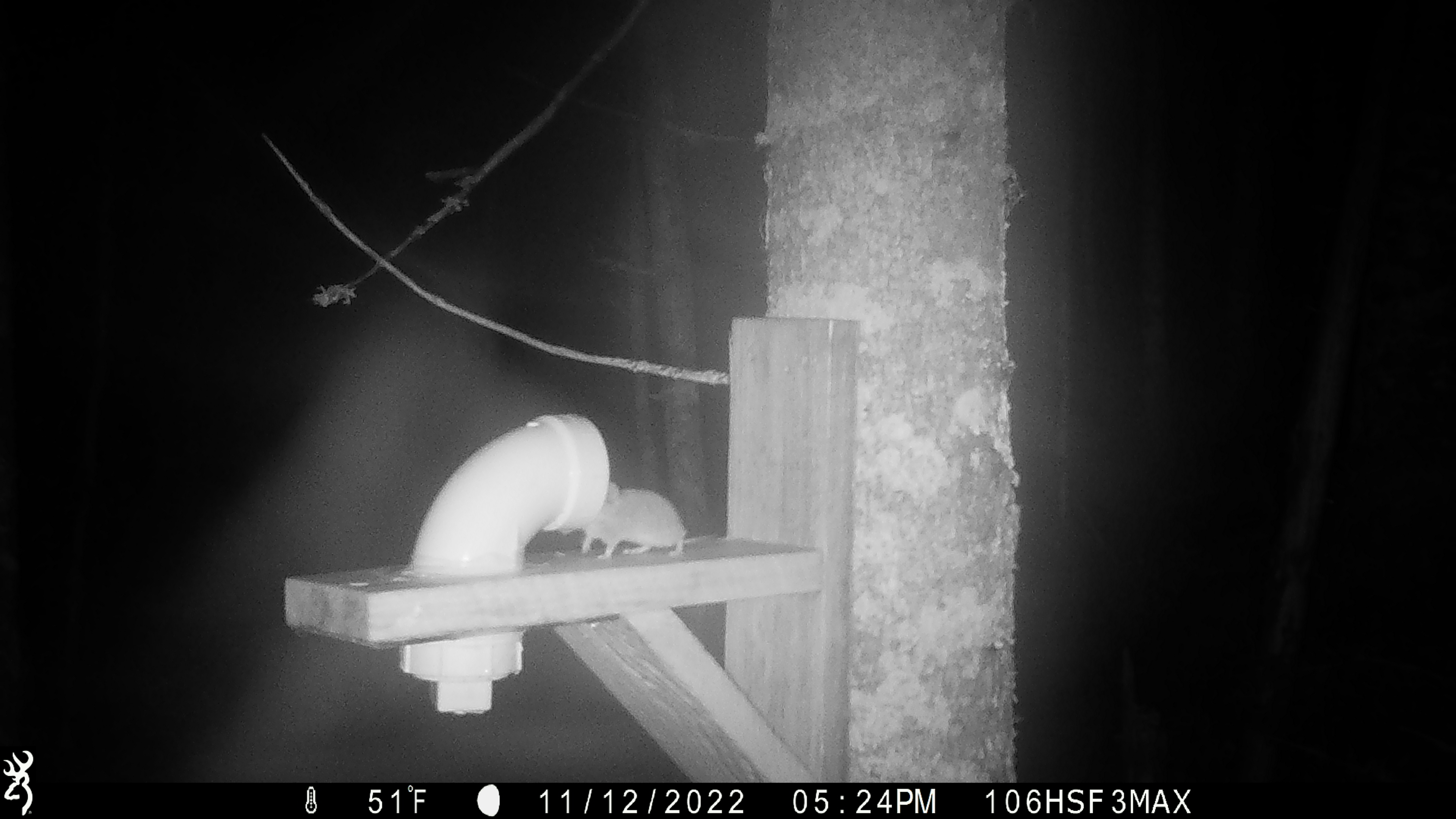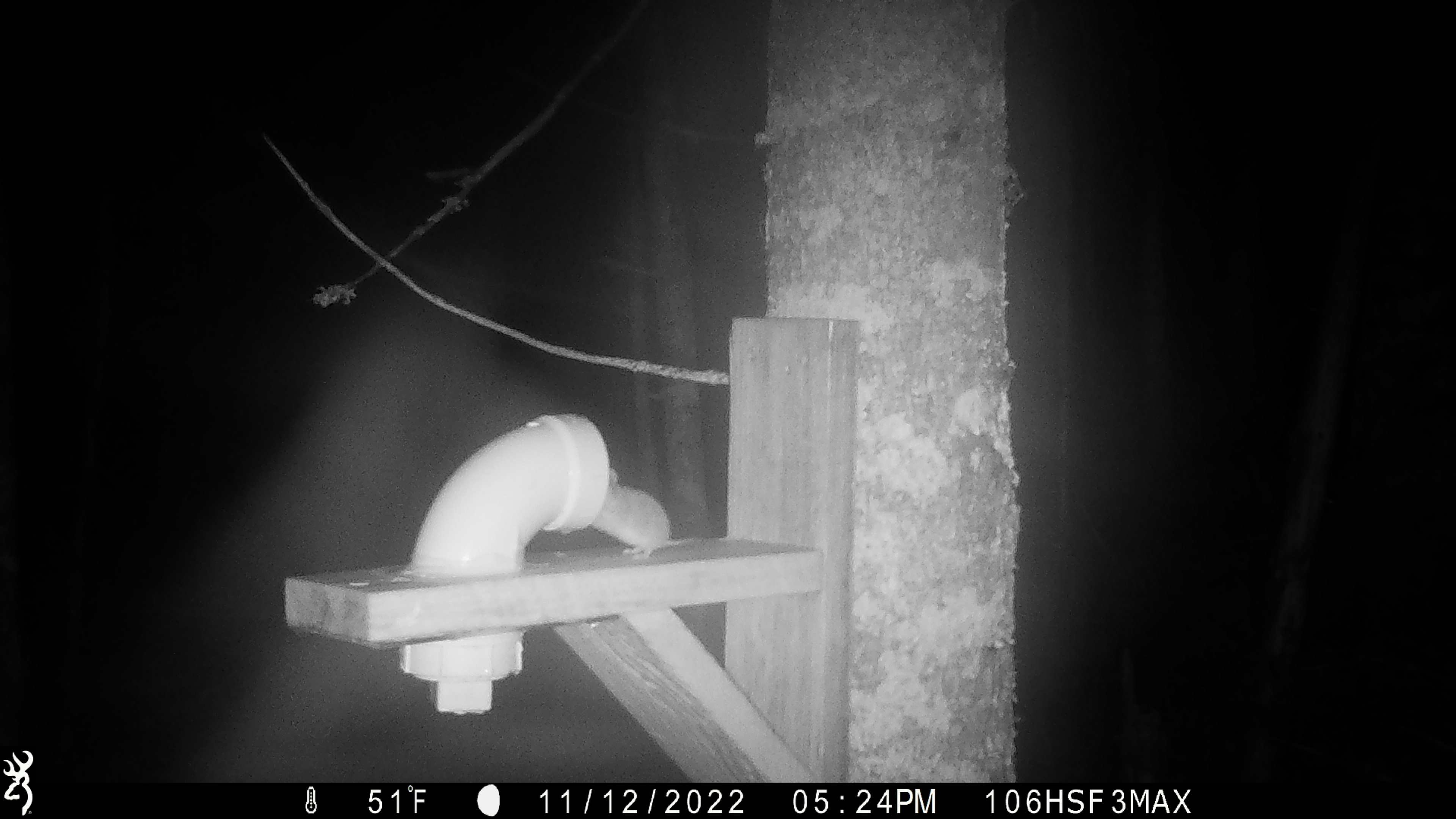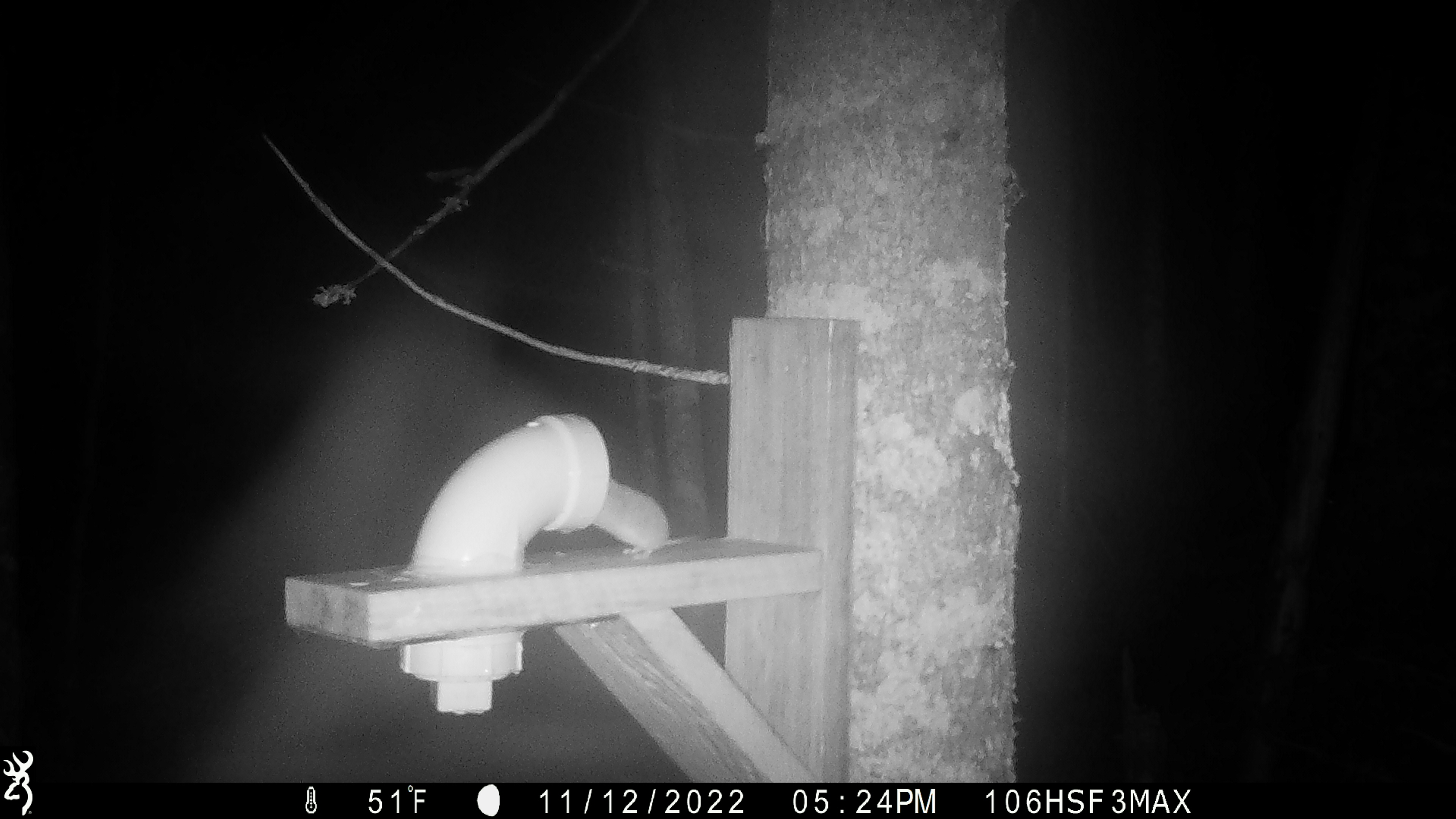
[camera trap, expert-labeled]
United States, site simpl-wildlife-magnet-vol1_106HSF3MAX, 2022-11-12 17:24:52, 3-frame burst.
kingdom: Animalia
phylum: Chordata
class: Mammalia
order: Rodentia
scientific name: Rodentia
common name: mouse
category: mouse sp.